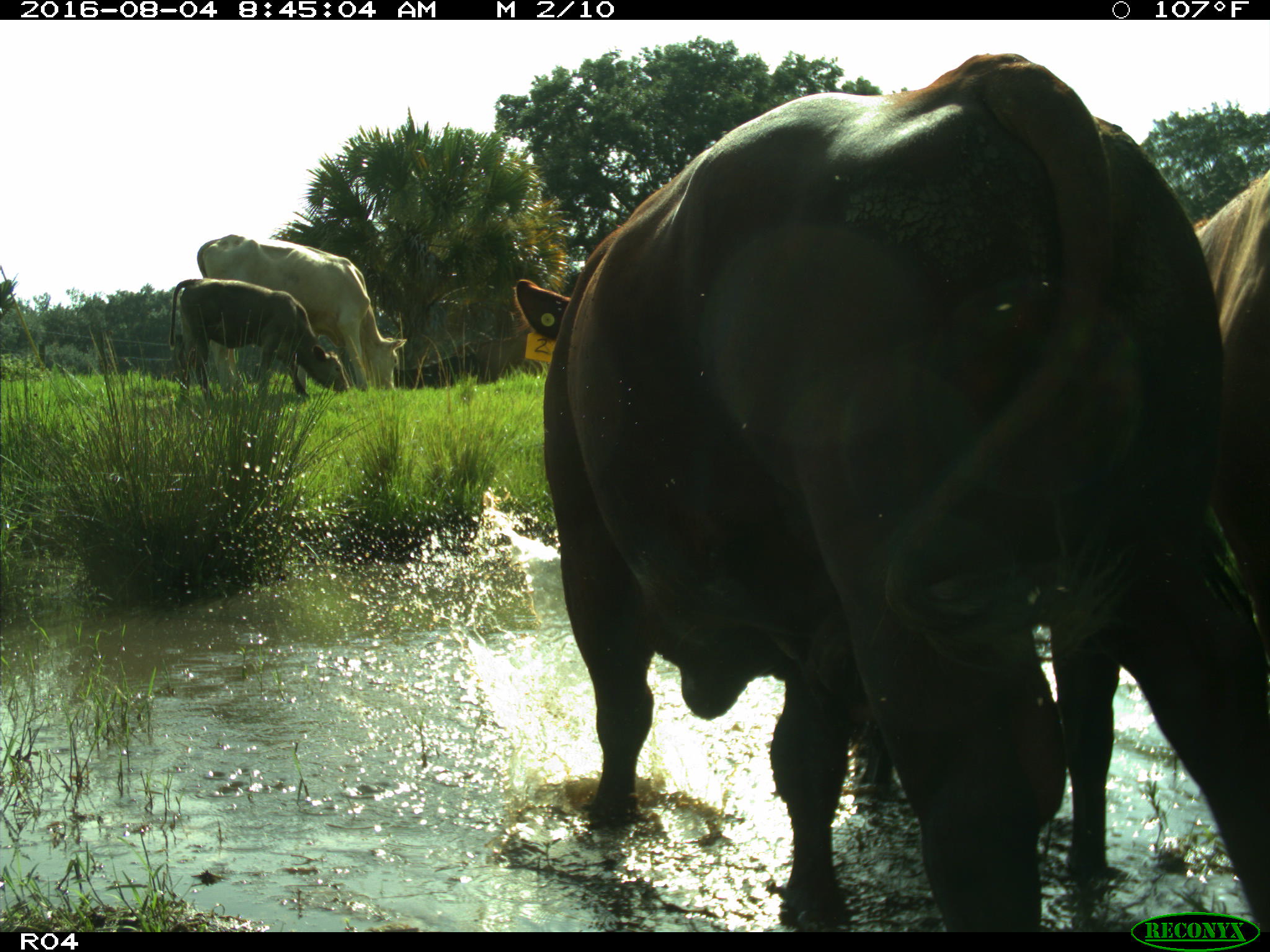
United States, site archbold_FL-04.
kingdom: Animalia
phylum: Chordata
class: Mammalia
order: Artiodactyla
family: Bovidae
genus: Bos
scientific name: Bos taurus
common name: domestic cow